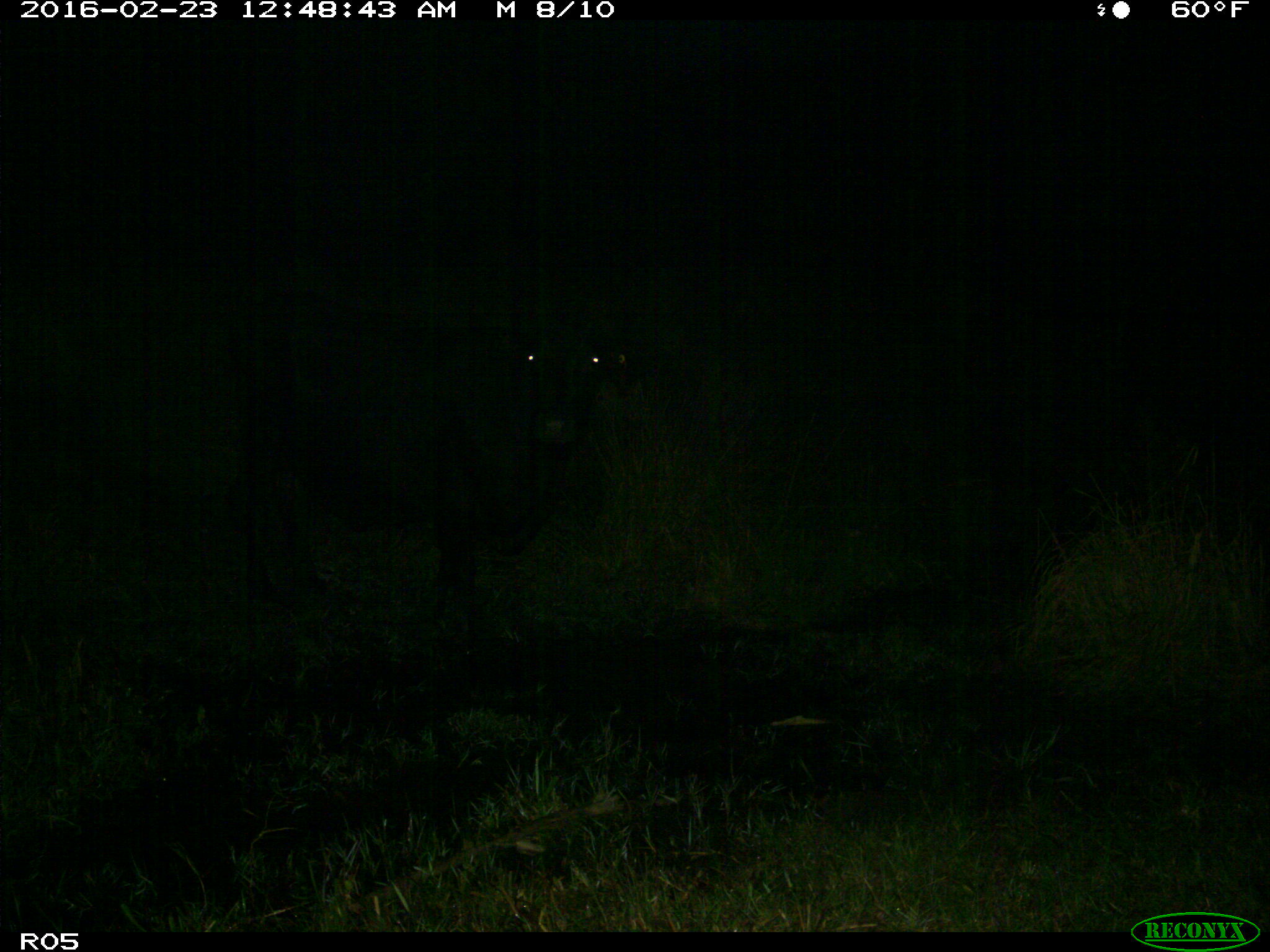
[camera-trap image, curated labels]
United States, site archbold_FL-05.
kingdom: Animalia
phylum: Chordata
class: Mammalia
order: Artiodactyla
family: Bovidae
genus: Bos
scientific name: Bos taurus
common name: domestic cow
Bos taurus (domestic cow).